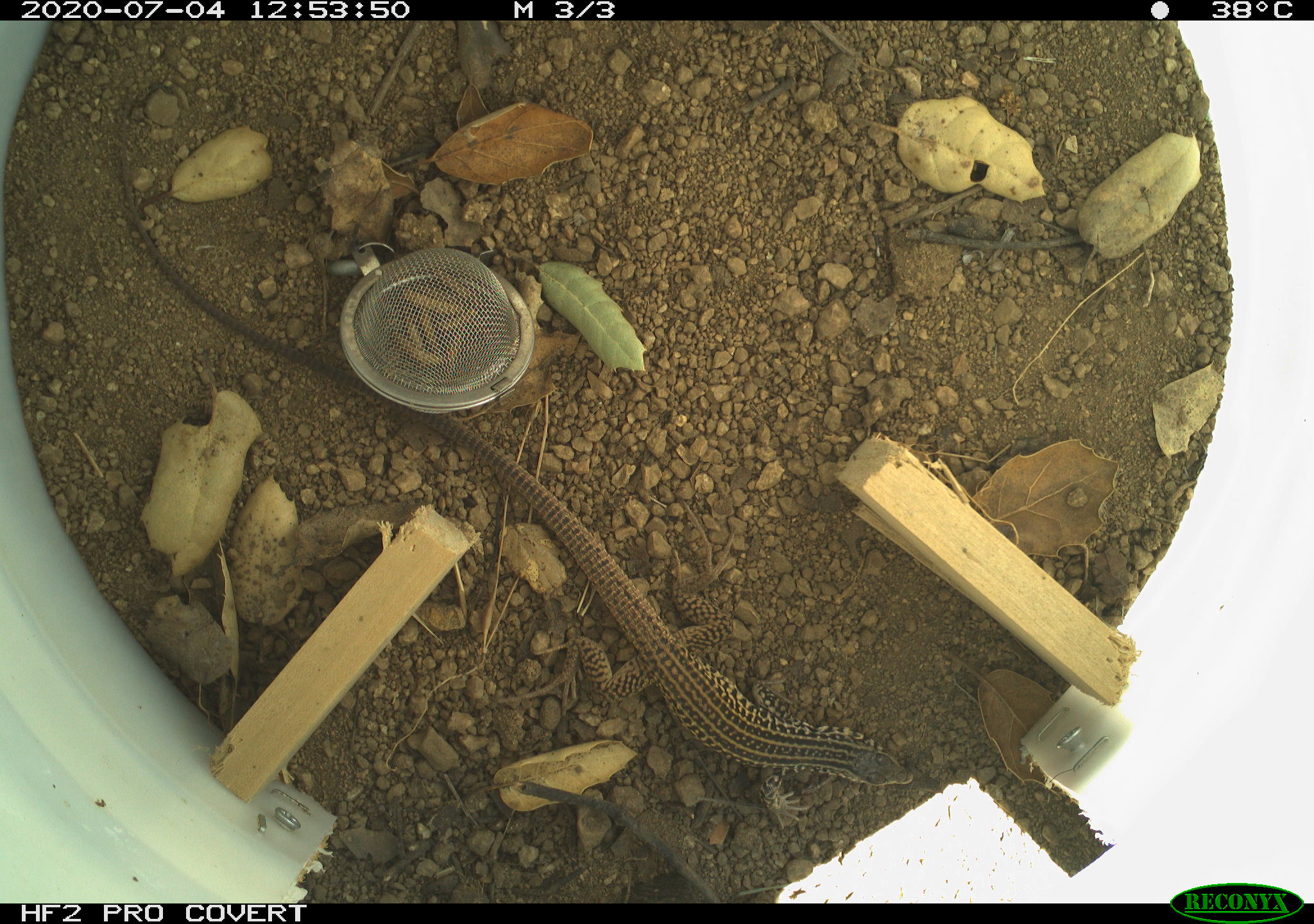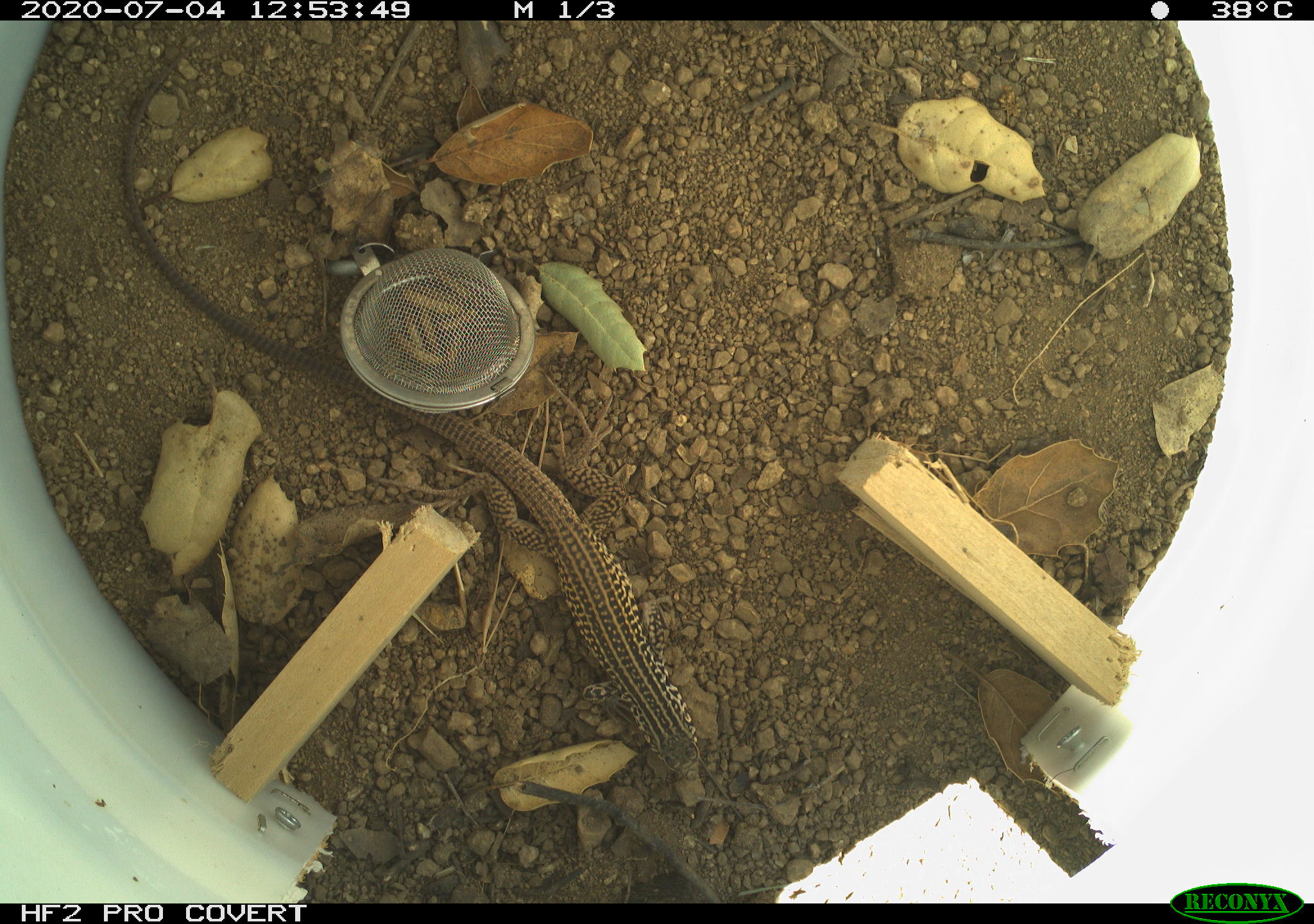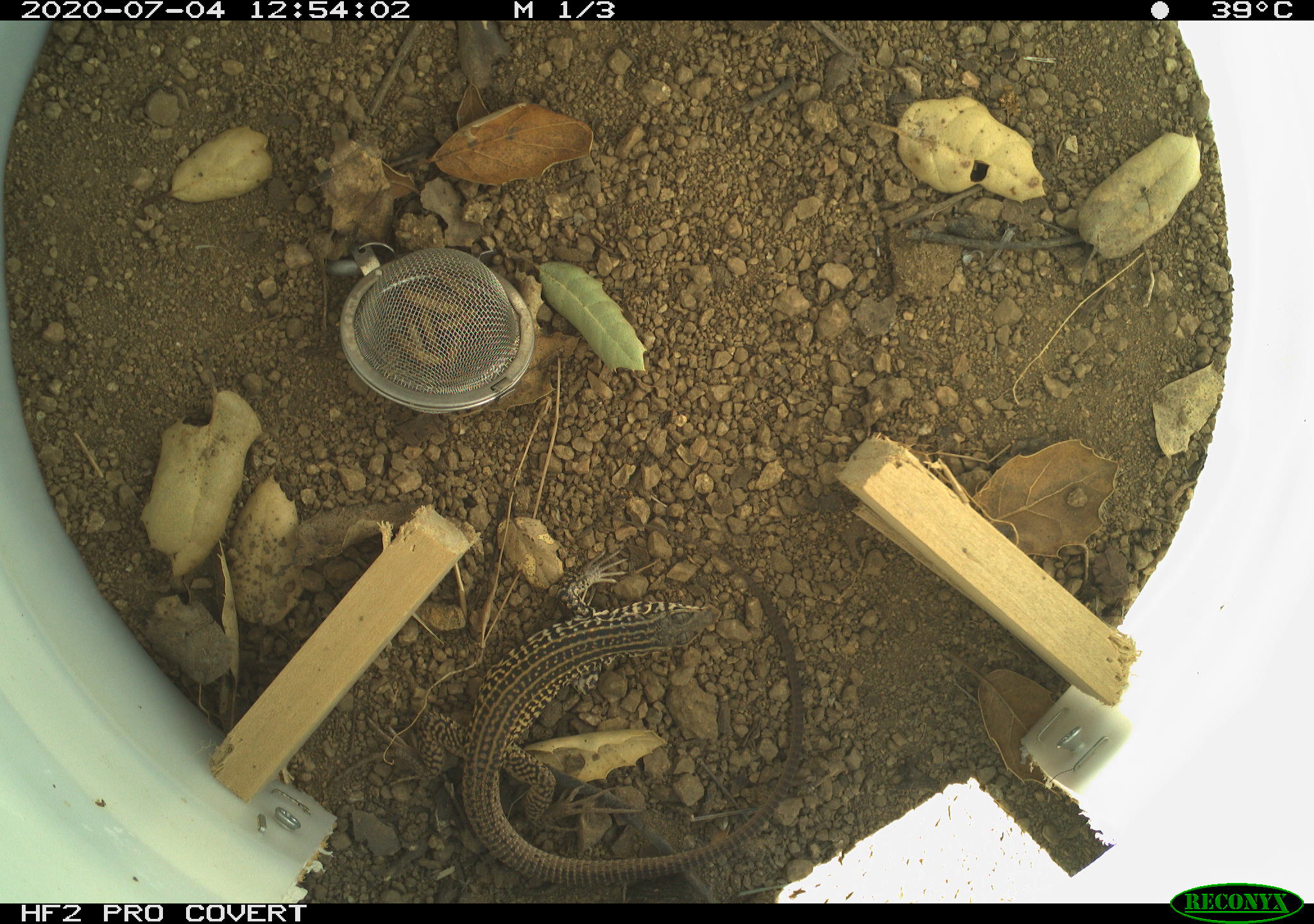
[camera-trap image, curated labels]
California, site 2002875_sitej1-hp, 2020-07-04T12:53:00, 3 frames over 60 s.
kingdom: Animalia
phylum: Chordata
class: Reptilia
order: Squamata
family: Teiidae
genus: Aspidoscelis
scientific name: Aspidoscelis tigris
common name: western whiptail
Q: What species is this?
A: Western whiptail (Aspidoscelis tigris).